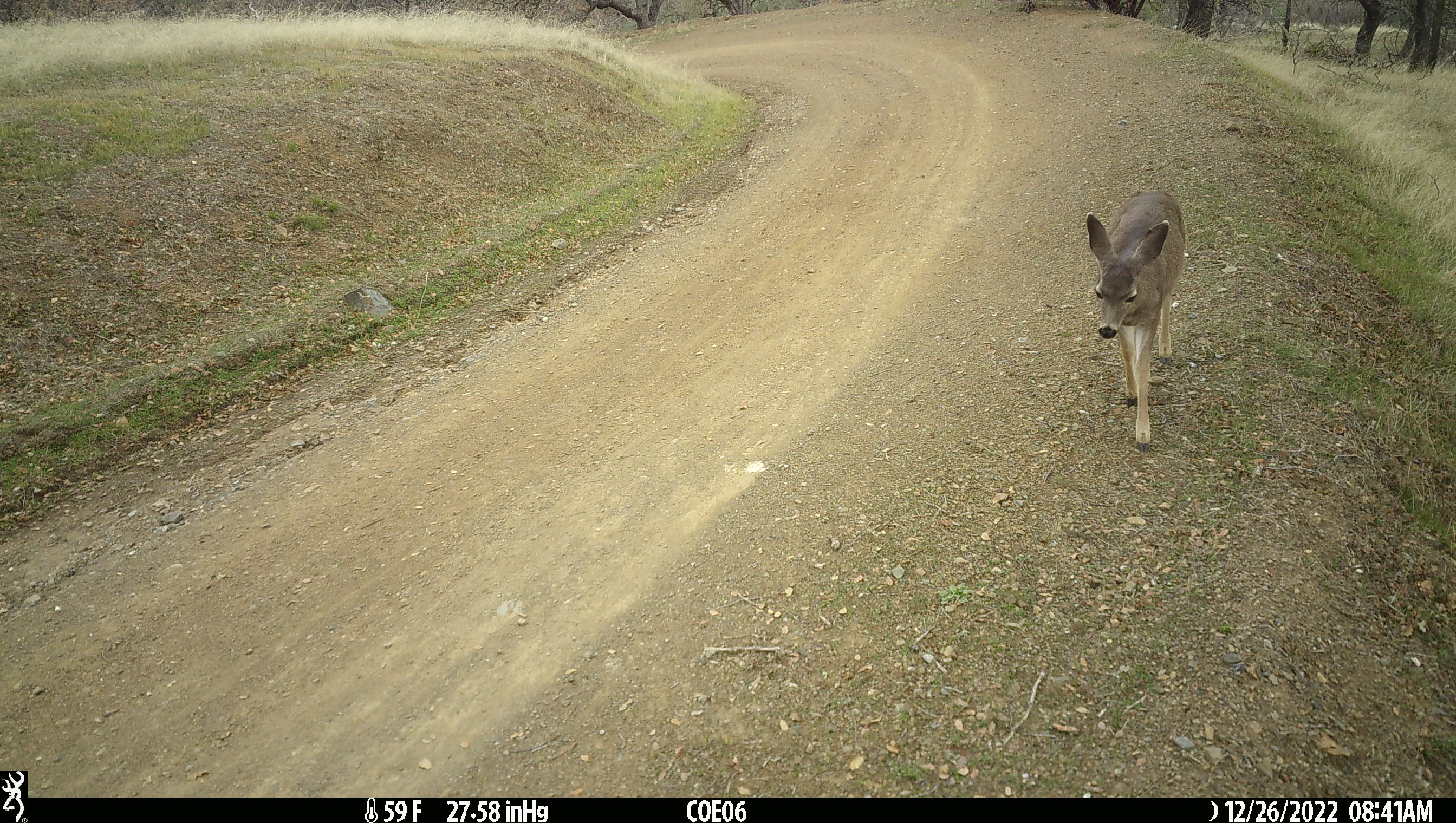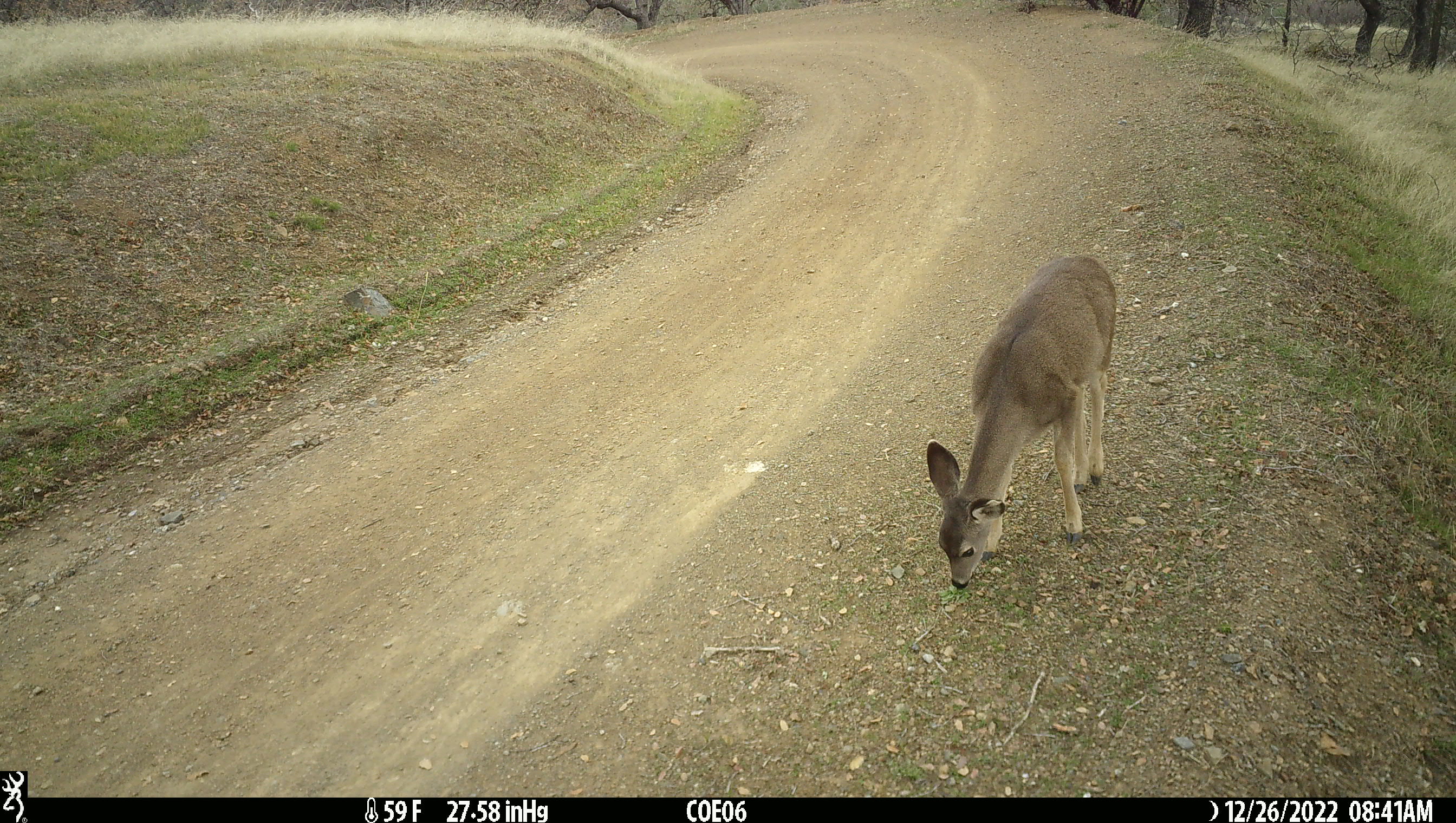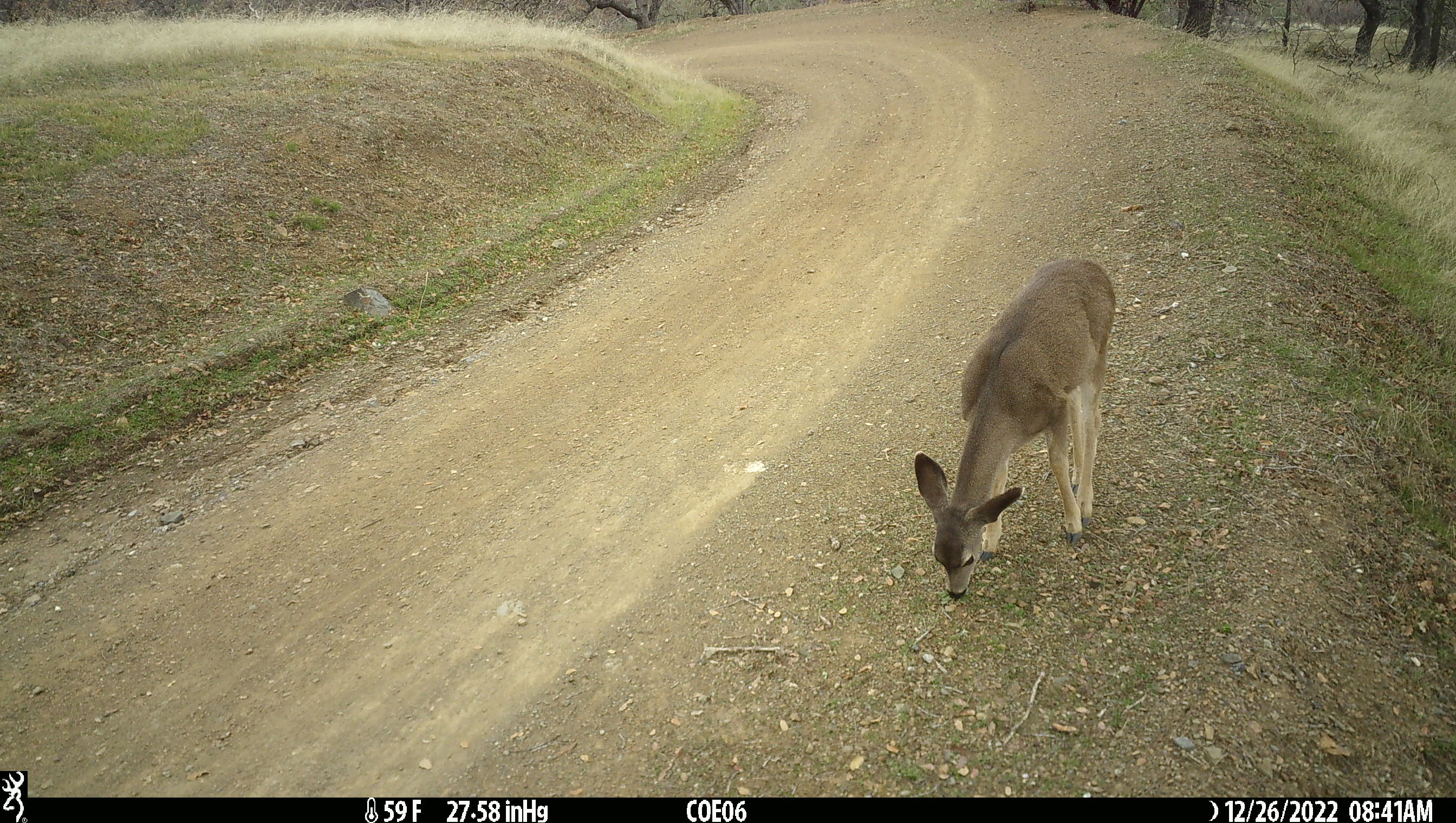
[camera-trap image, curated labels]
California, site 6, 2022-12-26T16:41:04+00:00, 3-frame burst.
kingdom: Animalia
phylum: Chordata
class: Mammalia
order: Artiodactyla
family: Cervidae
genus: Odocoileus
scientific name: Odocoileus hemionus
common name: mule deer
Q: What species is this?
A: Mule deer (Odocoileus hemionus).